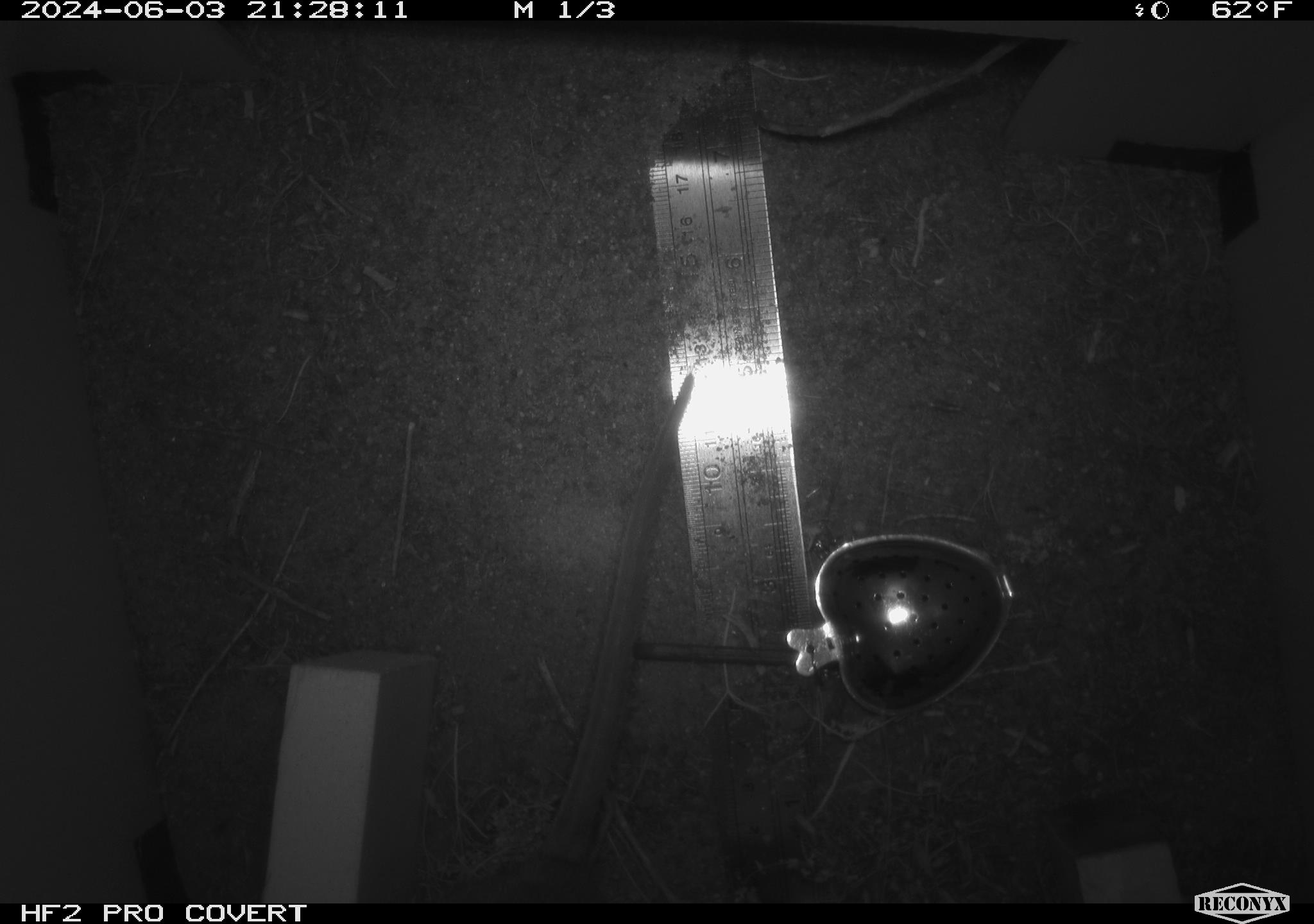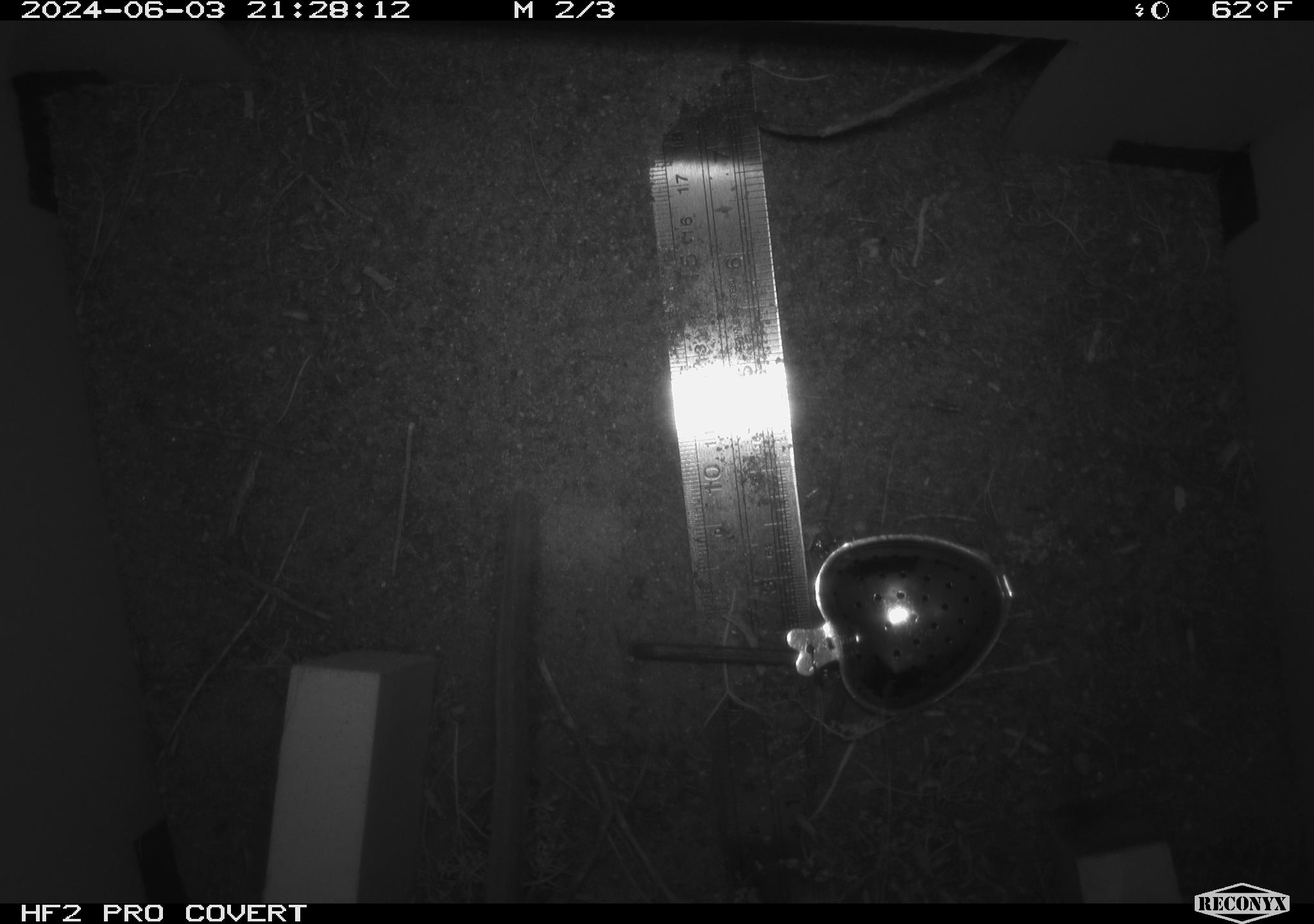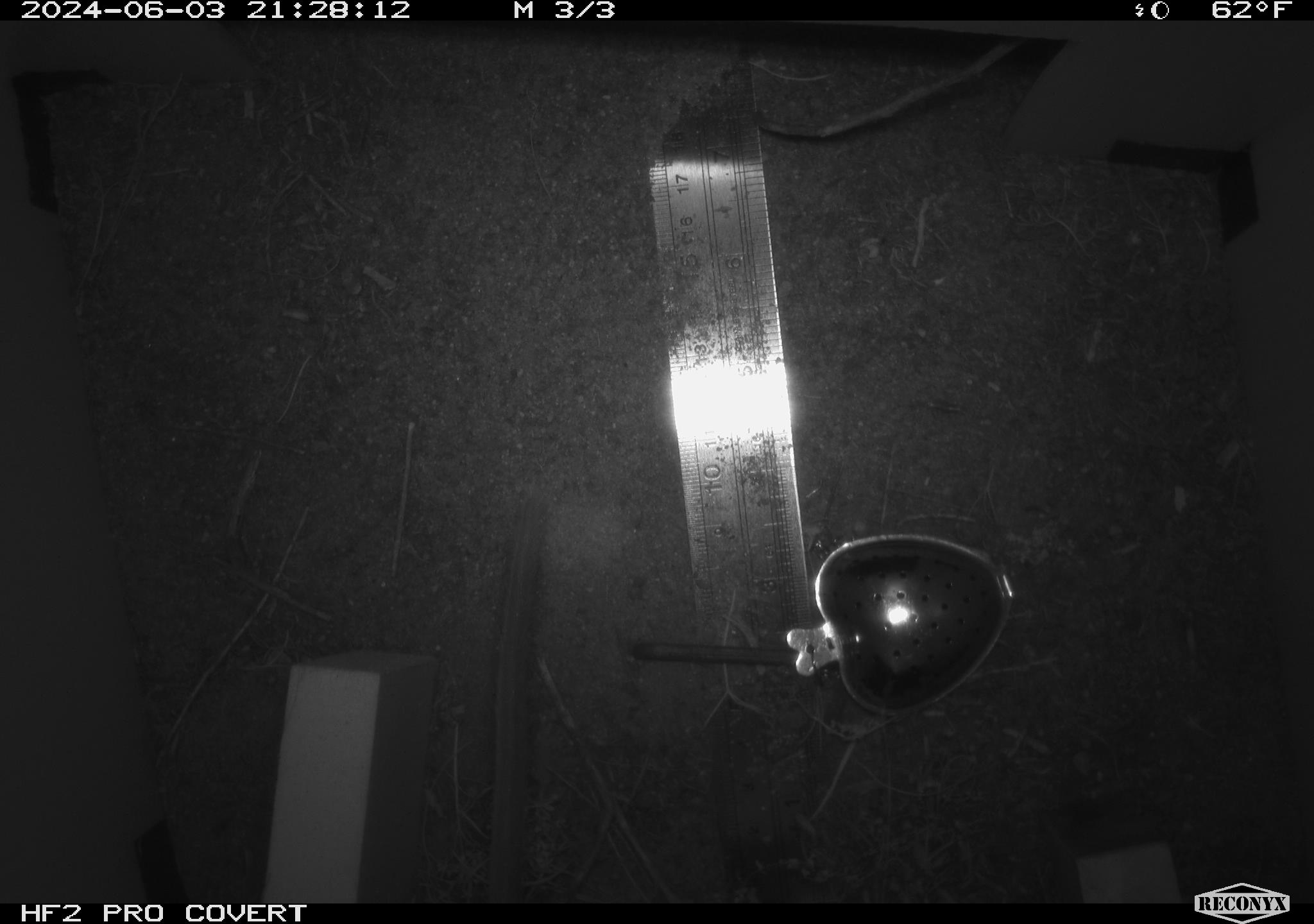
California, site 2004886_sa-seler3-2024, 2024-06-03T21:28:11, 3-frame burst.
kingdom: Animalia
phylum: Chordata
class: Mammalia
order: Rodentia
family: Cricetidae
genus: Neotoma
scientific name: Neotoma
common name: pack rat or woodrat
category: neotoma species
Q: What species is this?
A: Neotoma species (pack rat or woodrat) (Neotoma).